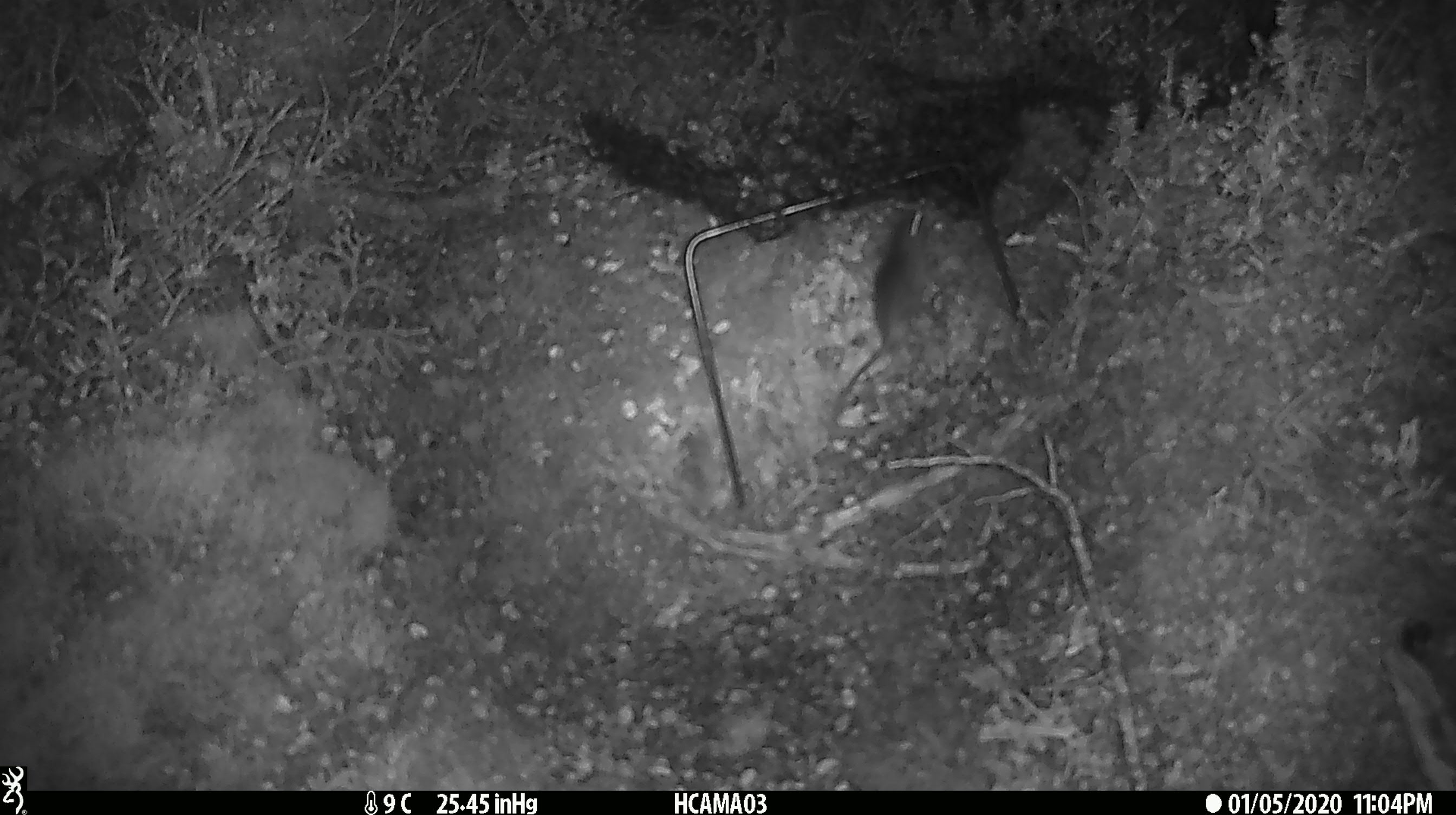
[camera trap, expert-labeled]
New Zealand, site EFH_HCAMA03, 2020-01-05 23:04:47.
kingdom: Animalia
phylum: Chordata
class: Mammalia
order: Rodentia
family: Muridae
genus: Mus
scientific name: Mus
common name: mouse